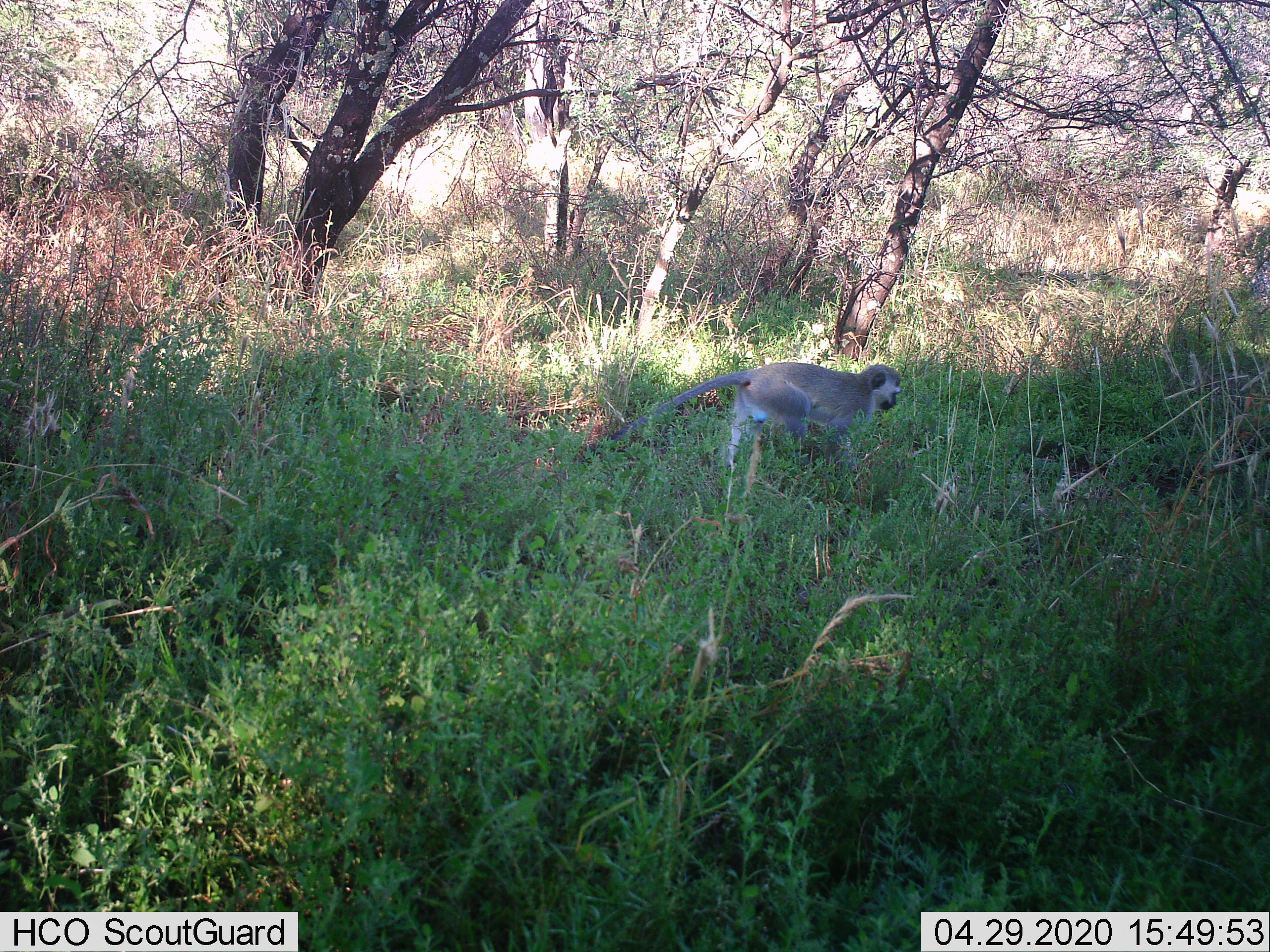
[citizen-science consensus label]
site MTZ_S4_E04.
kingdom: Animalia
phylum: Chordata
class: Mammalia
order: Primates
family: Cercopithecidae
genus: Chlorocebus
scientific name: Chlorocebus pygerythrus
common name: vervet monkey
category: monkeyvervet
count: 1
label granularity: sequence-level